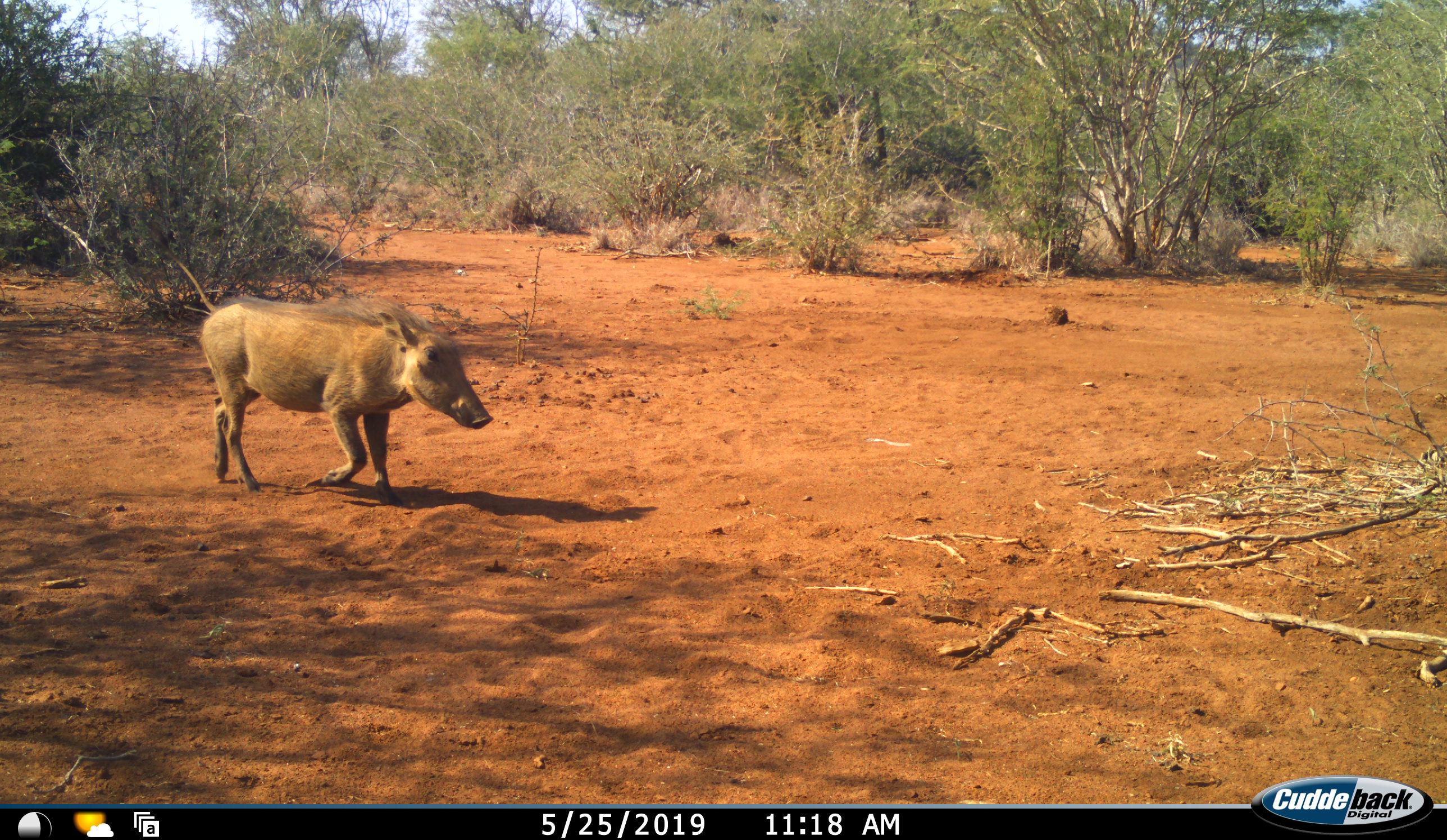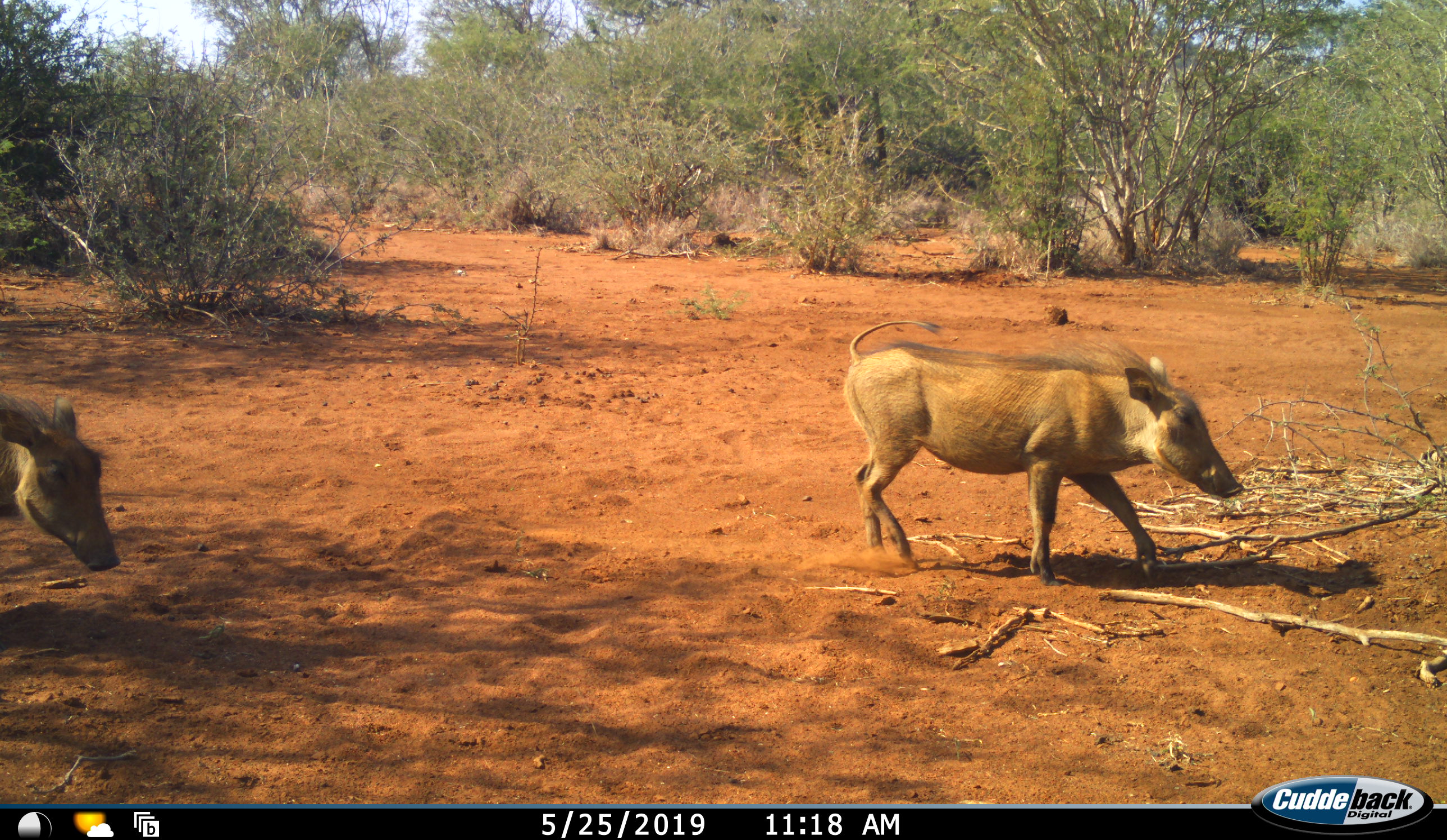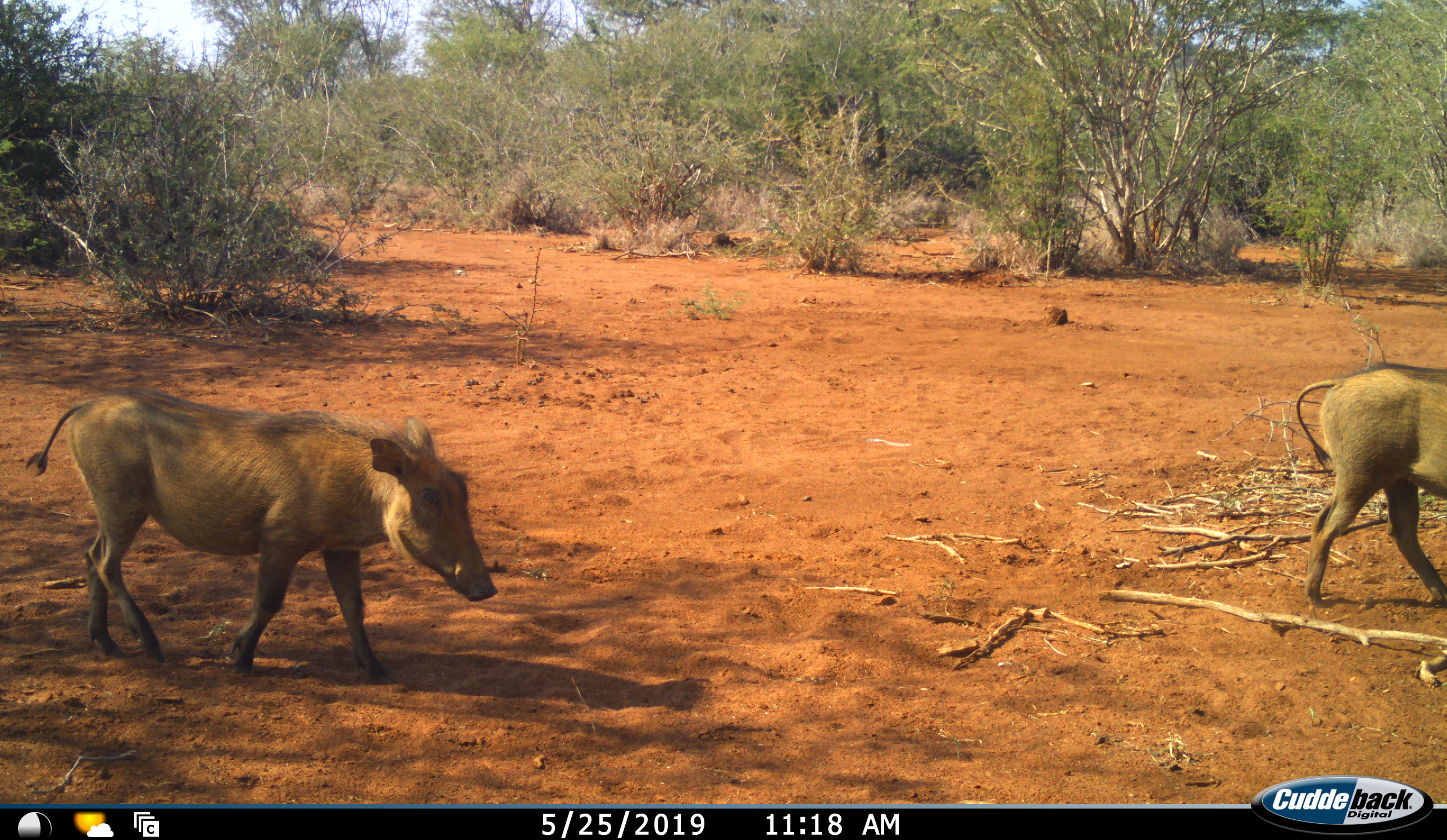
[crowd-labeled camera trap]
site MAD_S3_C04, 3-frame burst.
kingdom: Animalia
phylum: Chordata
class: Mammalia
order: Artiodactyla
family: Suidae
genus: Phacochoerus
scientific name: Phacochoerus africanus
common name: warthog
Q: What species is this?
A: Warthog (Phacochoerus africanus).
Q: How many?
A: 2.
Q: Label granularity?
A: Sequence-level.